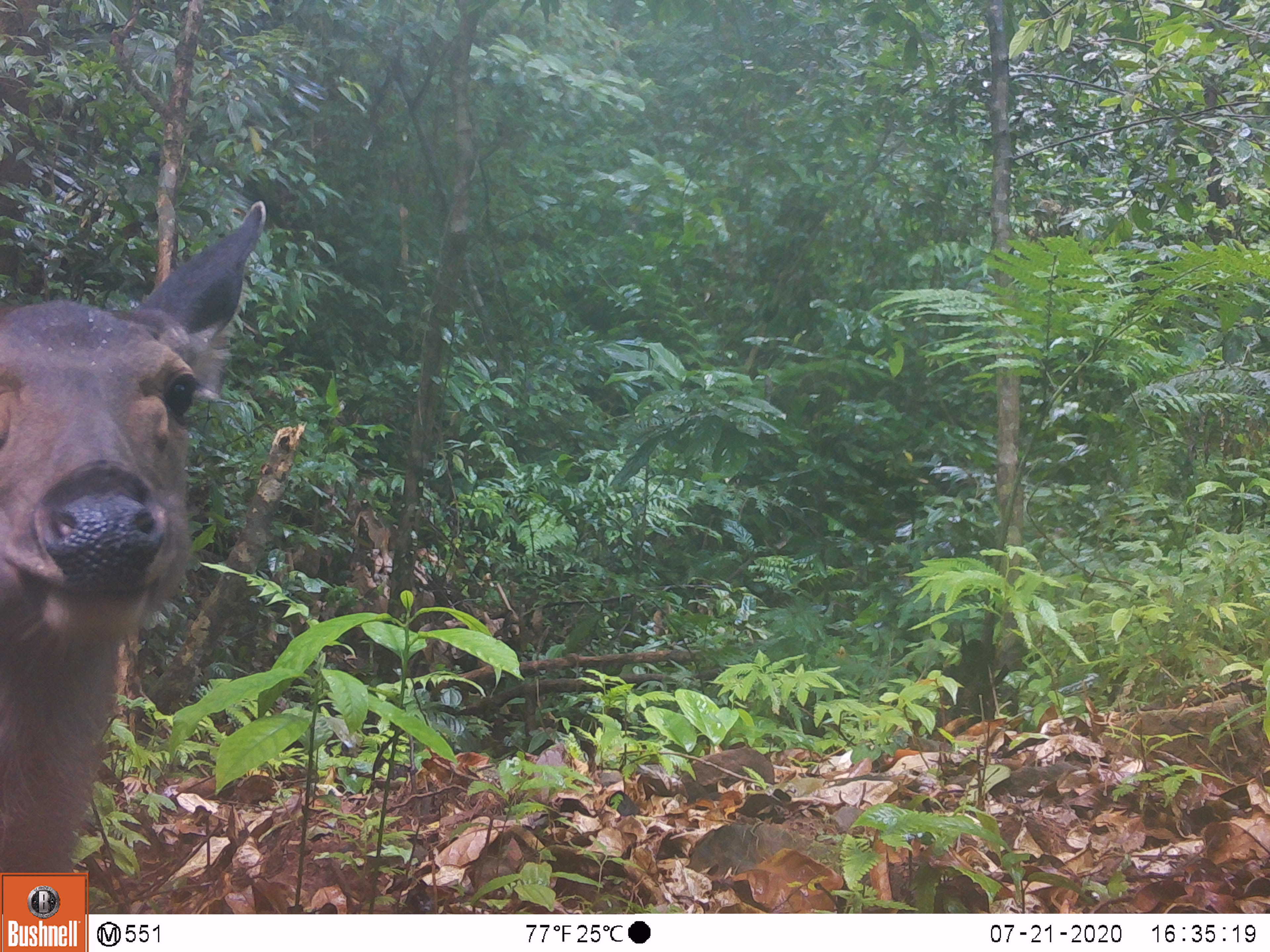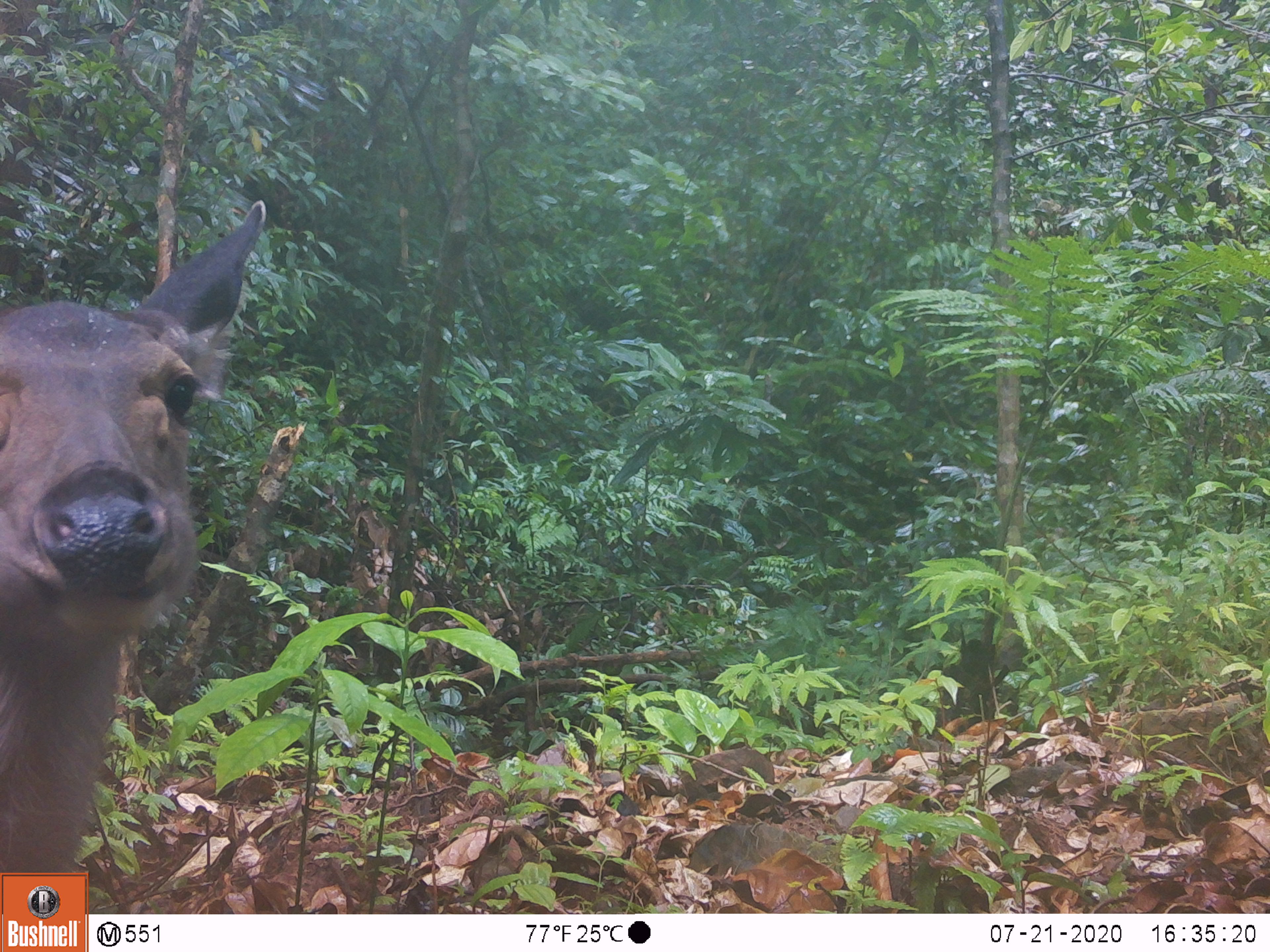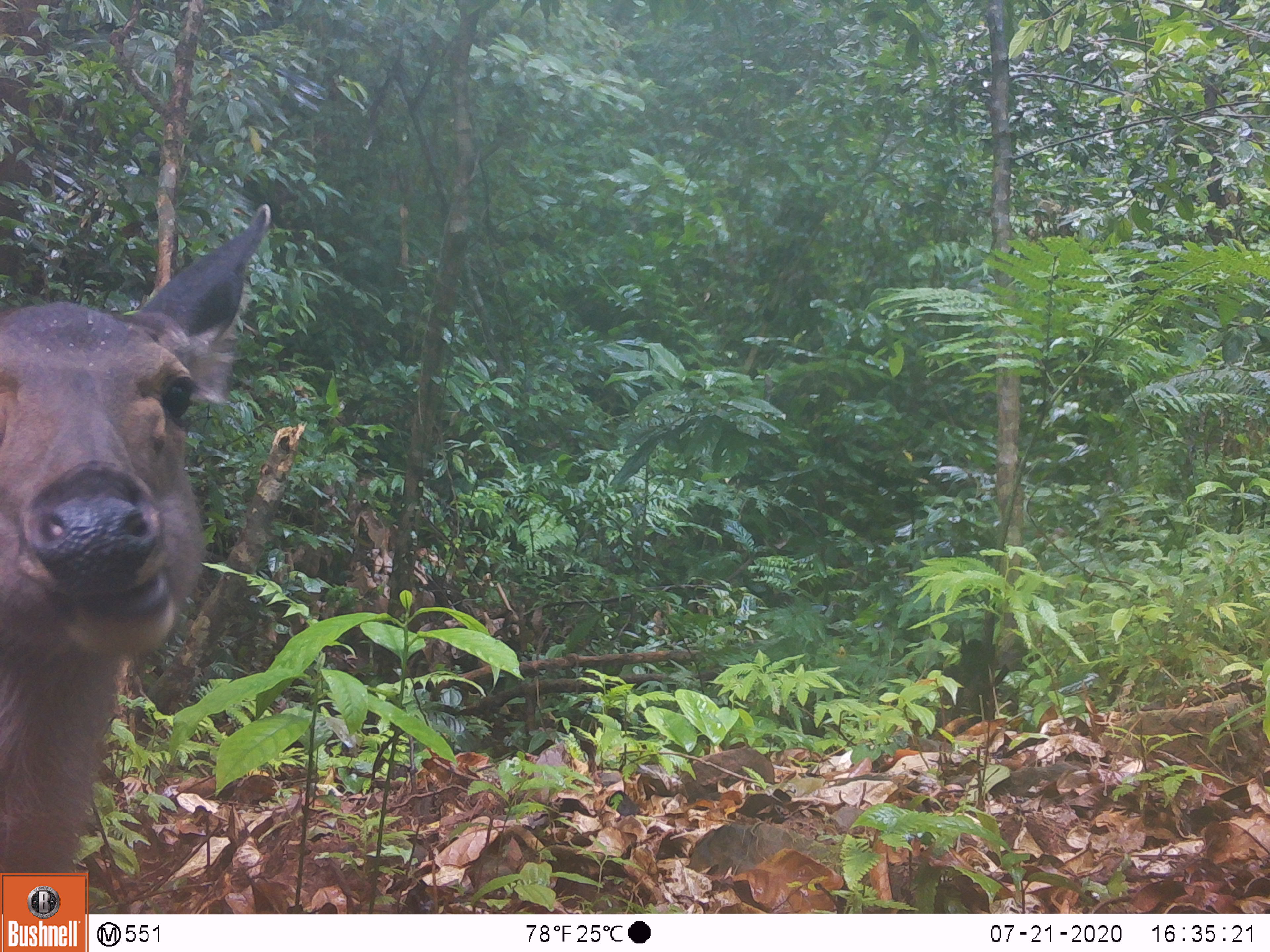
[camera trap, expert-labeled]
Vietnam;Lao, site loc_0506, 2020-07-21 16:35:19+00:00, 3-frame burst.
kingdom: Animalia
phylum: Chordata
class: Mammalia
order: Artiodactyla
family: Cervidae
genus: Rusa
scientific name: Rusa unicolor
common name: sambar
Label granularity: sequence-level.